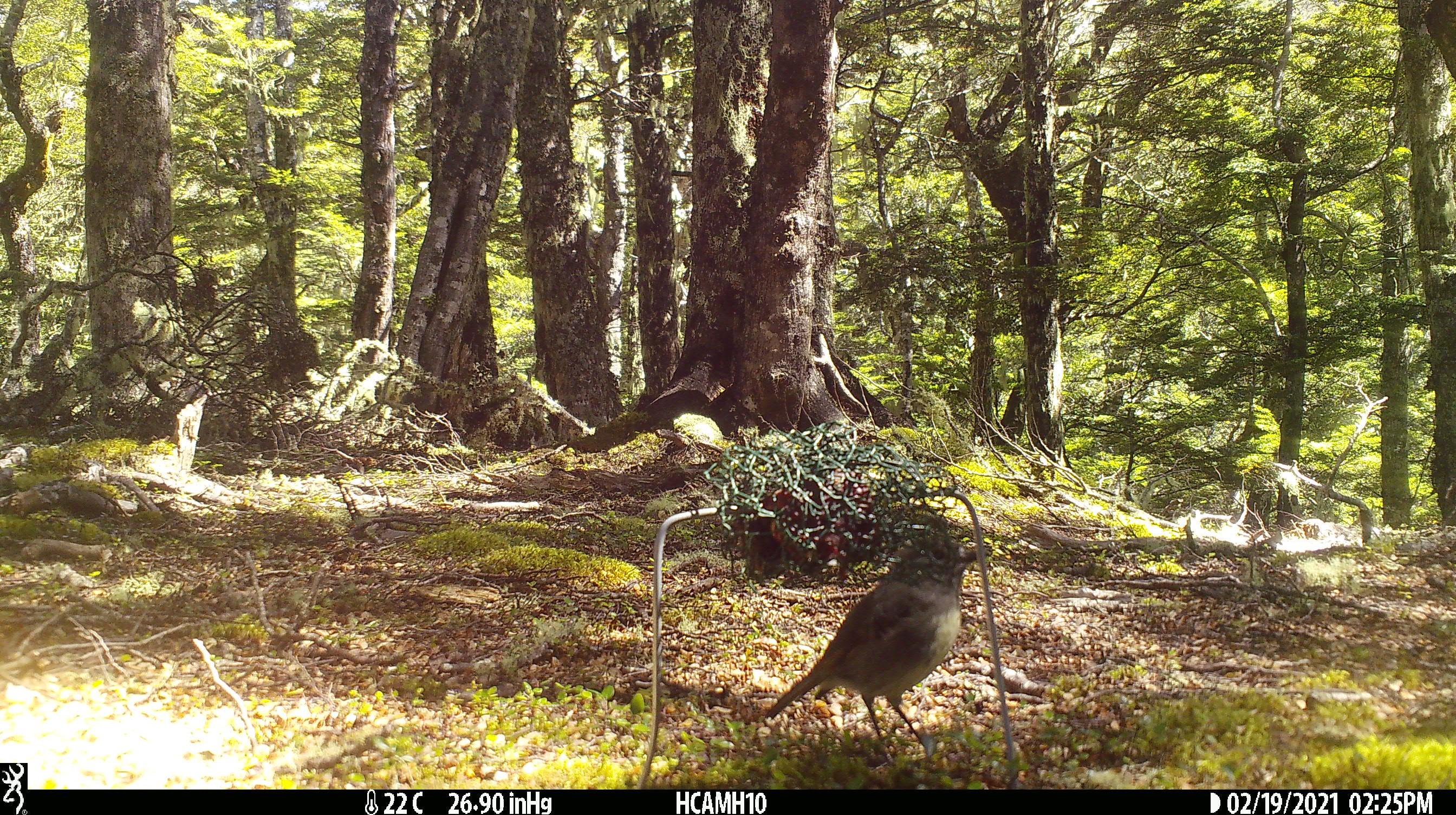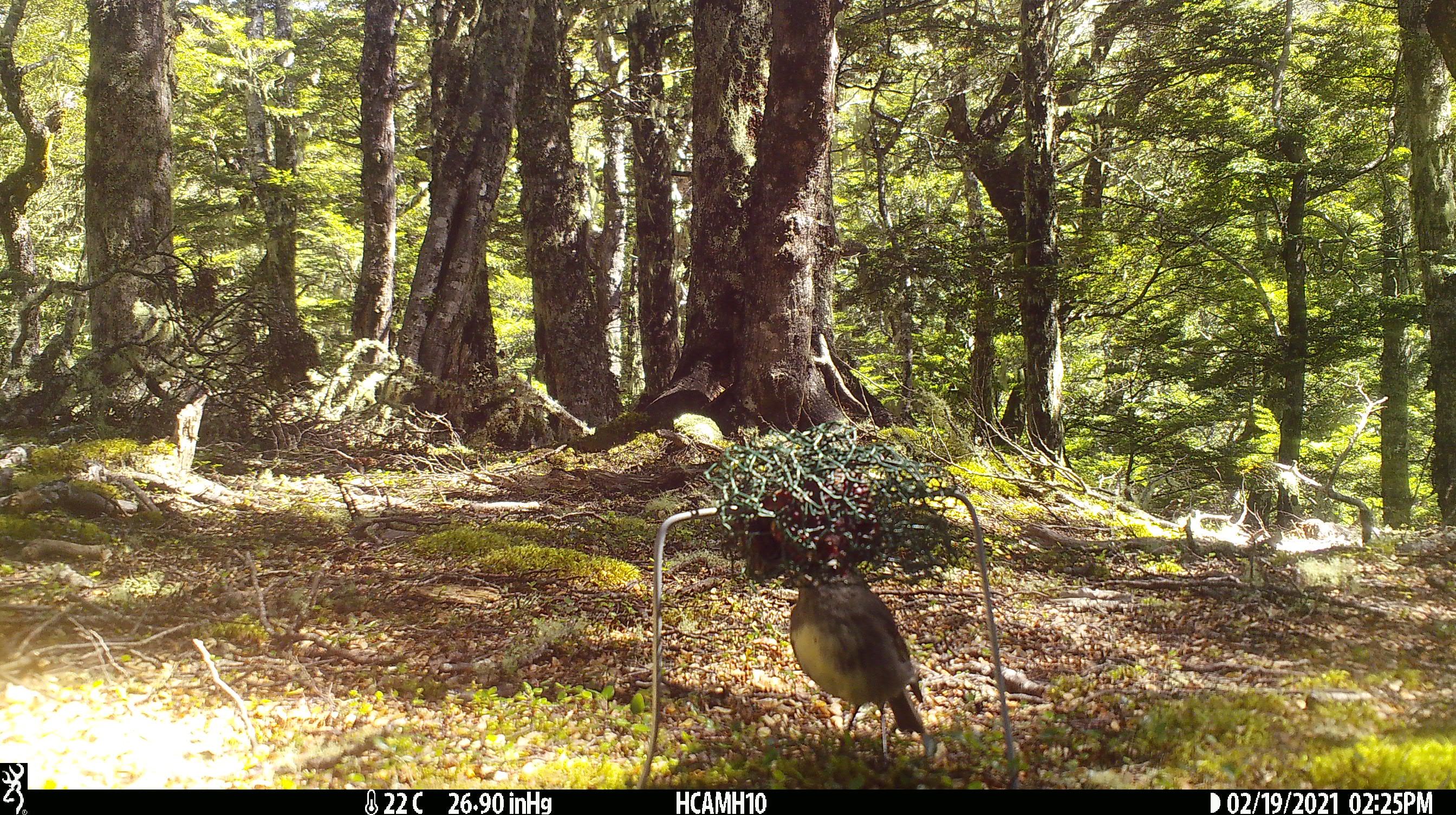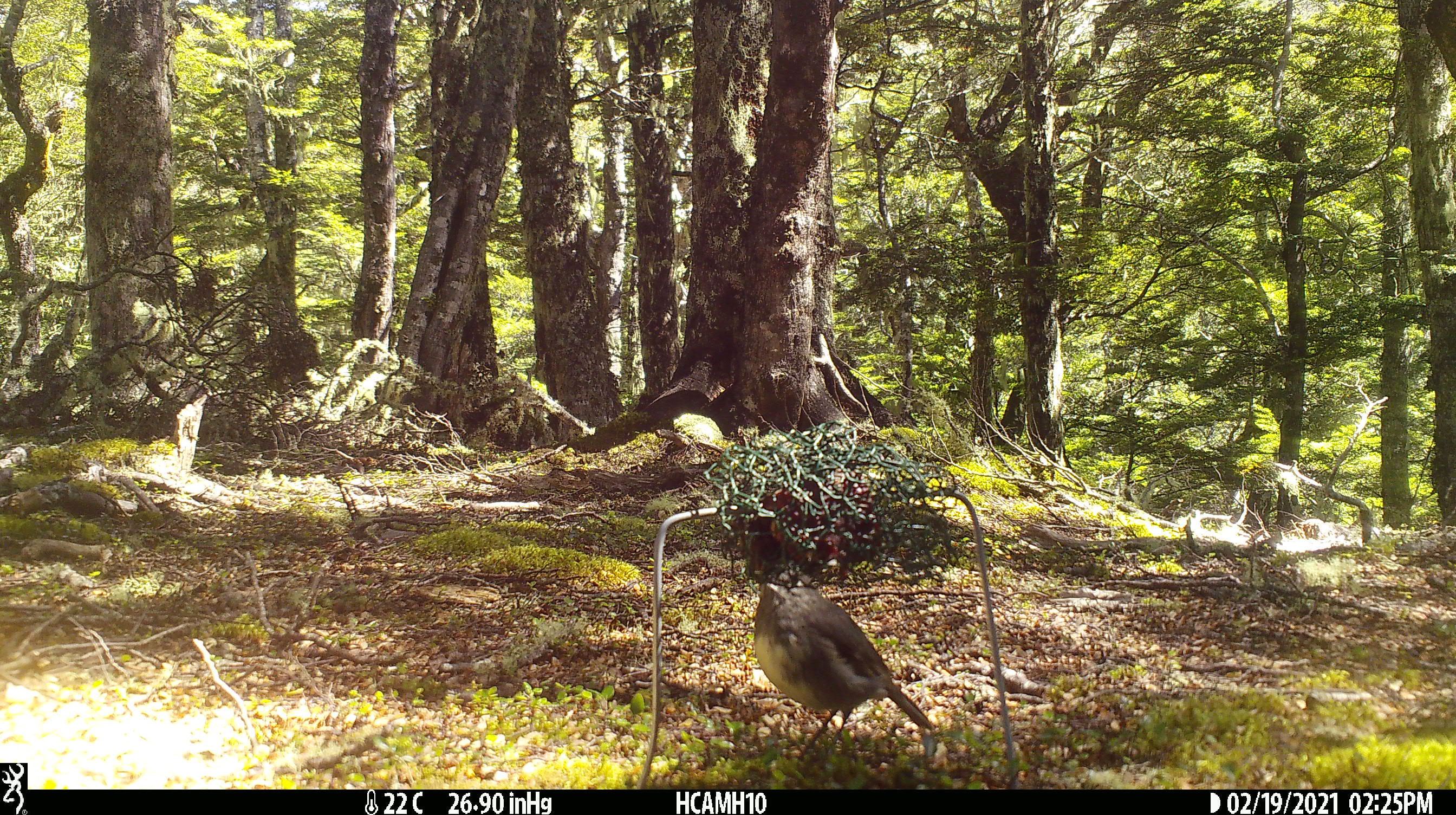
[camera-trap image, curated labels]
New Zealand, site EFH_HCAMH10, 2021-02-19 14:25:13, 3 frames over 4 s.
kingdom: Animalia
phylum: Chordata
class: Aves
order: Passeriformes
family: Petroicidae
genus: Petroica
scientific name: Petroica australis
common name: new zealand robin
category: robin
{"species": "robin (new zealand robin) (Petroica australis)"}